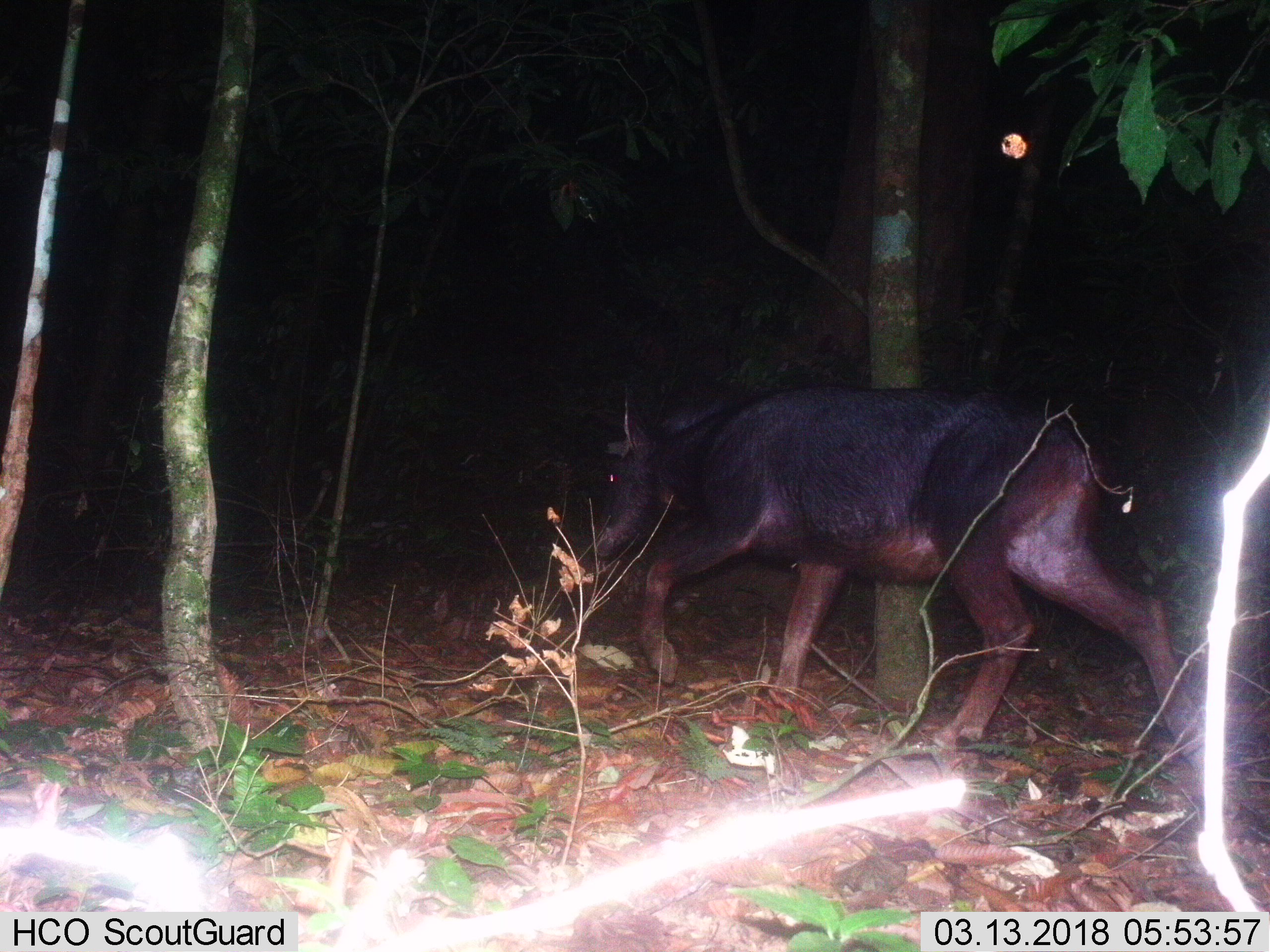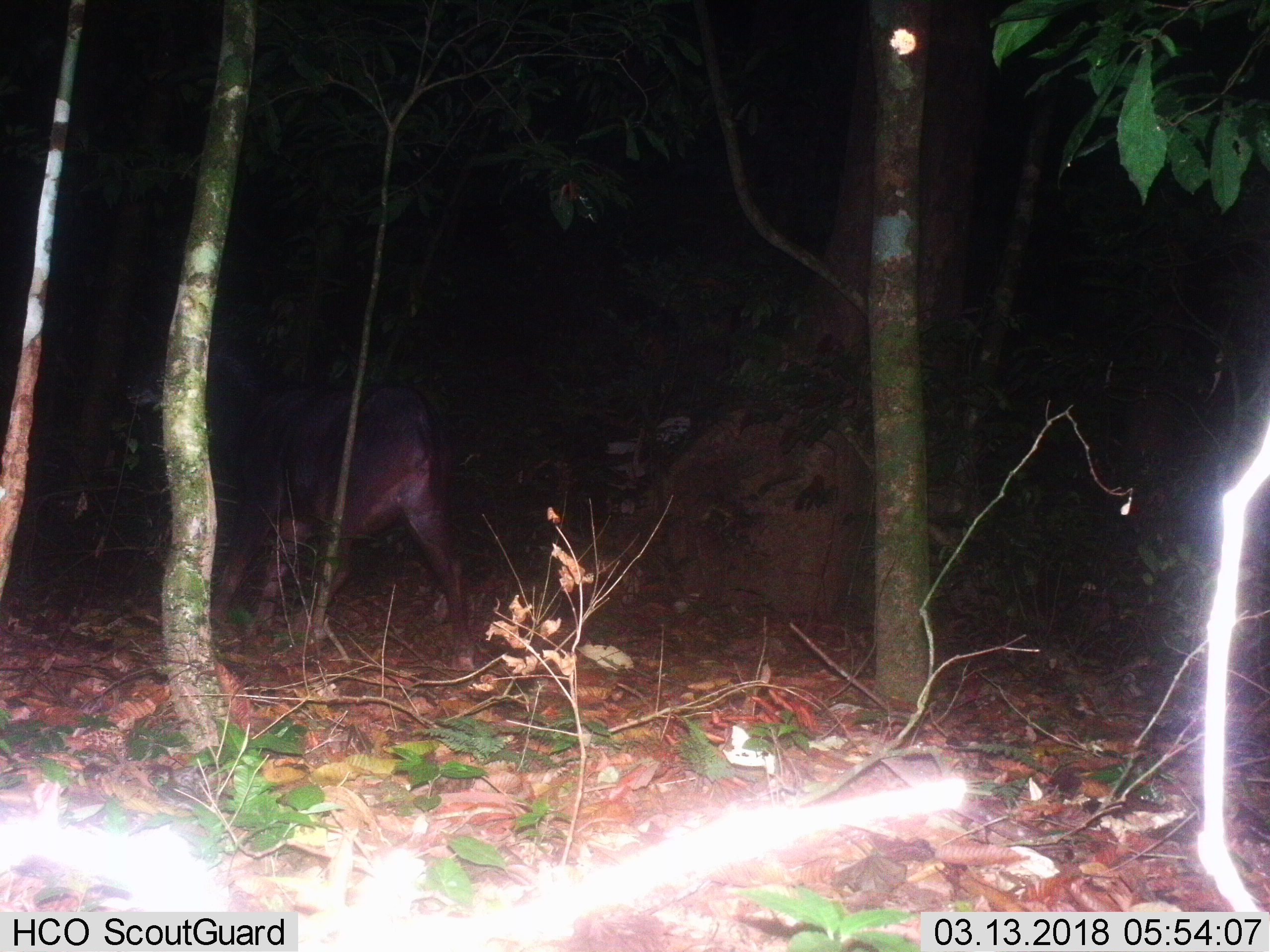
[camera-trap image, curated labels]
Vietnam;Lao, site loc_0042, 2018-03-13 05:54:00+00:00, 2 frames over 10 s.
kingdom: Animalia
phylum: Chordata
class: Mammalia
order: Artiodactyla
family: Bovidae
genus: Capricornis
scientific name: Capricornis sumatraensis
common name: chinese serow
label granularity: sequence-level